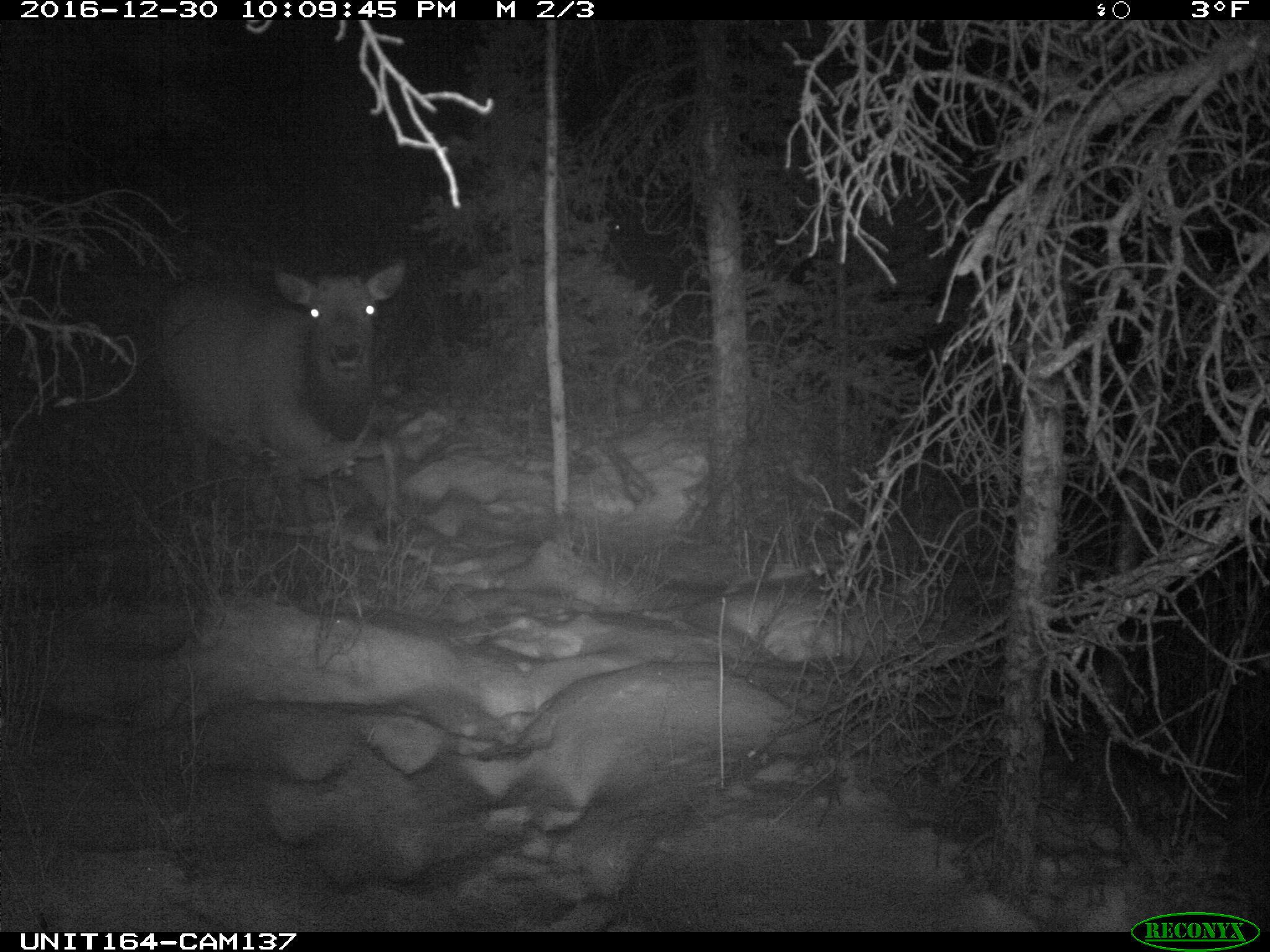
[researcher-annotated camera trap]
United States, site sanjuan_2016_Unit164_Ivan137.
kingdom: Animalia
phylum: Chordata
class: Mammalia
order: Artiodactyla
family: Cervidae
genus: Cervus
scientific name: Cervus elaphus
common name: red deer